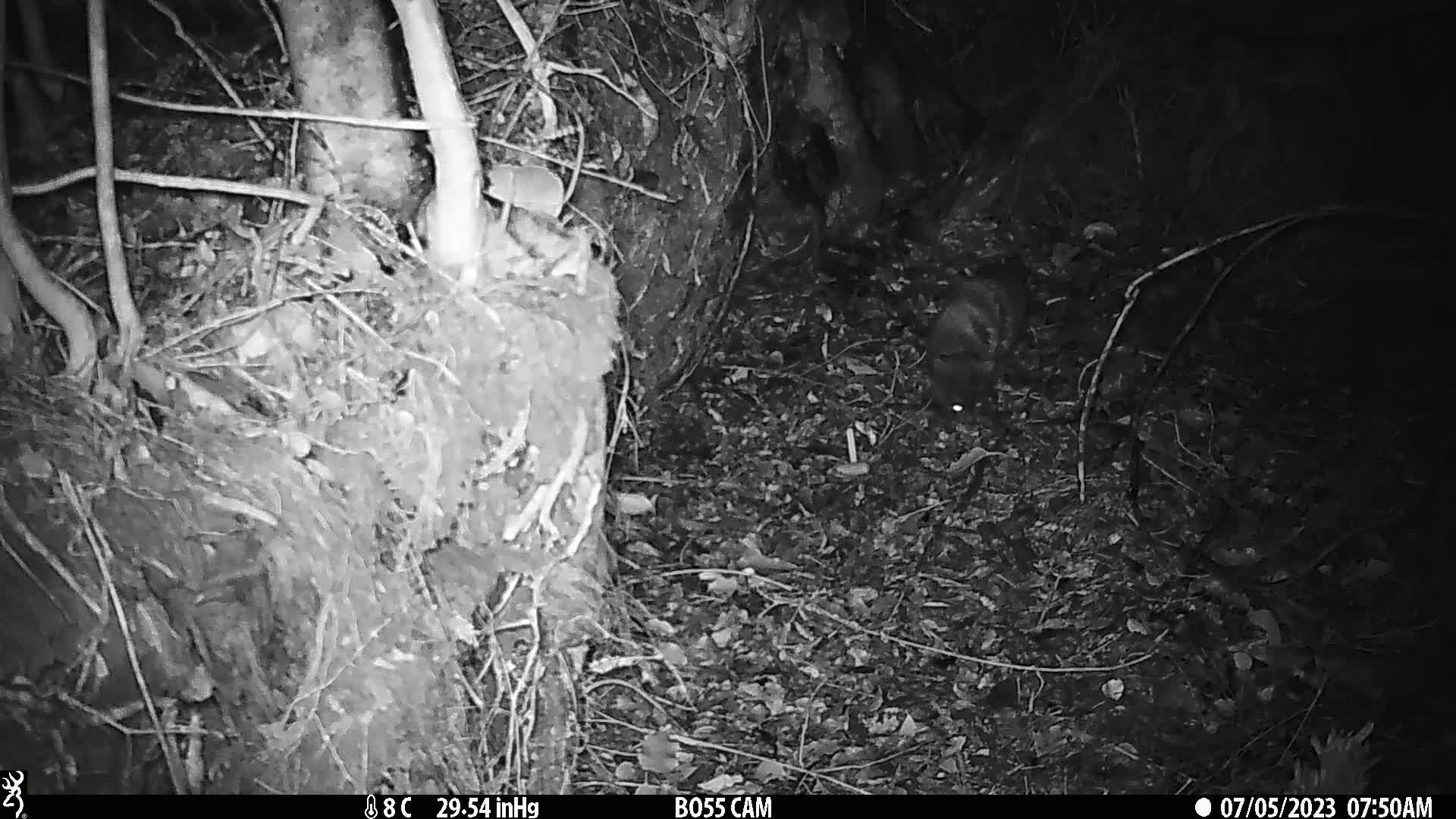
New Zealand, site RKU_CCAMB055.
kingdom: Animalia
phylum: Chordata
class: Mammalia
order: Carnivora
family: Felidae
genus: Felis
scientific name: Felis catus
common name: domestic cat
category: cat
Cat (domestic cat) (Felis catus).